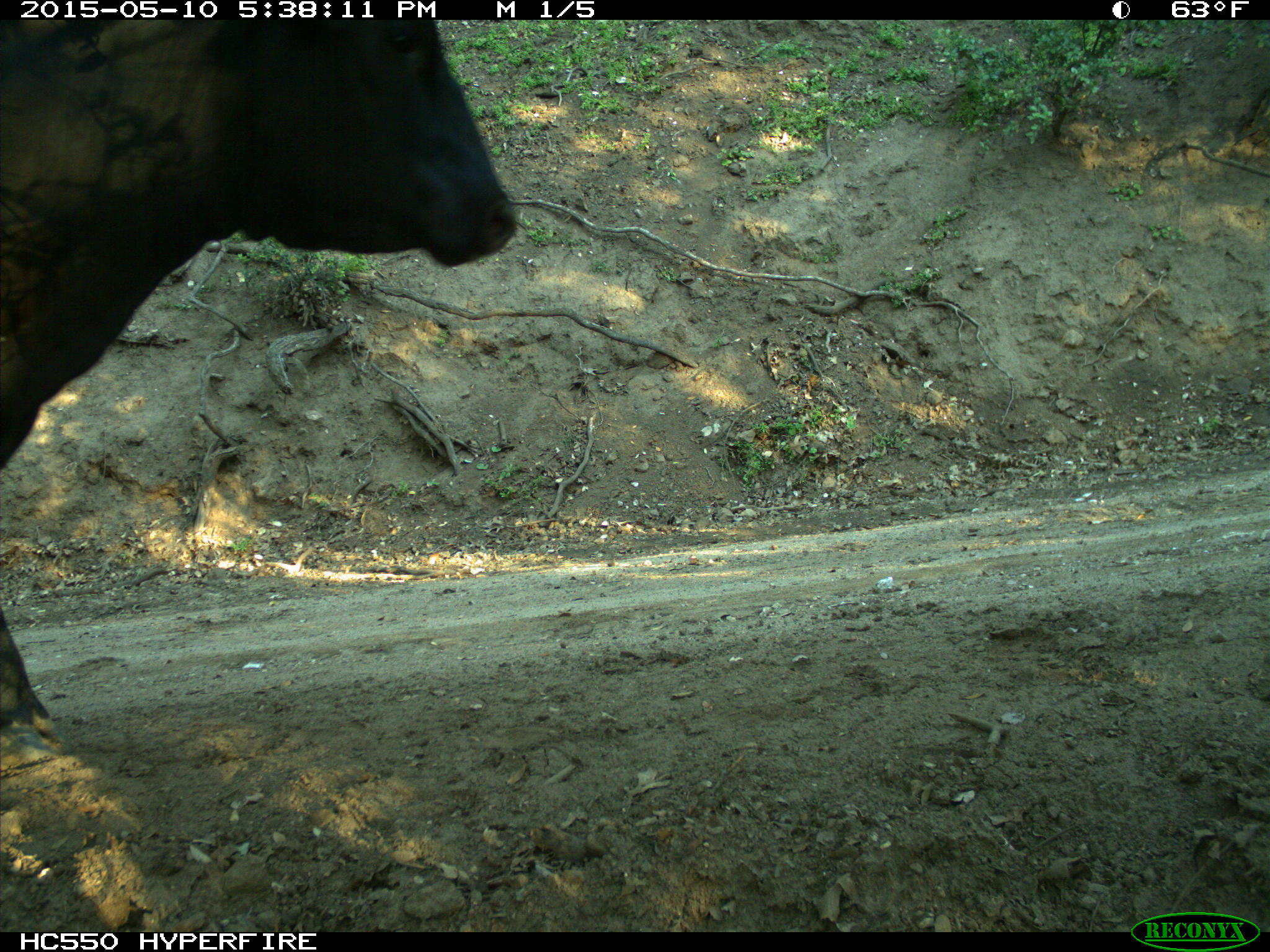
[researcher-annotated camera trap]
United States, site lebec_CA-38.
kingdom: Animalia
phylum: Chordata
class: Mammalia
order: Artiodactyla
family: Bovidae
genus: Bos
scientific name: Bos taurus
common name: domestic cow